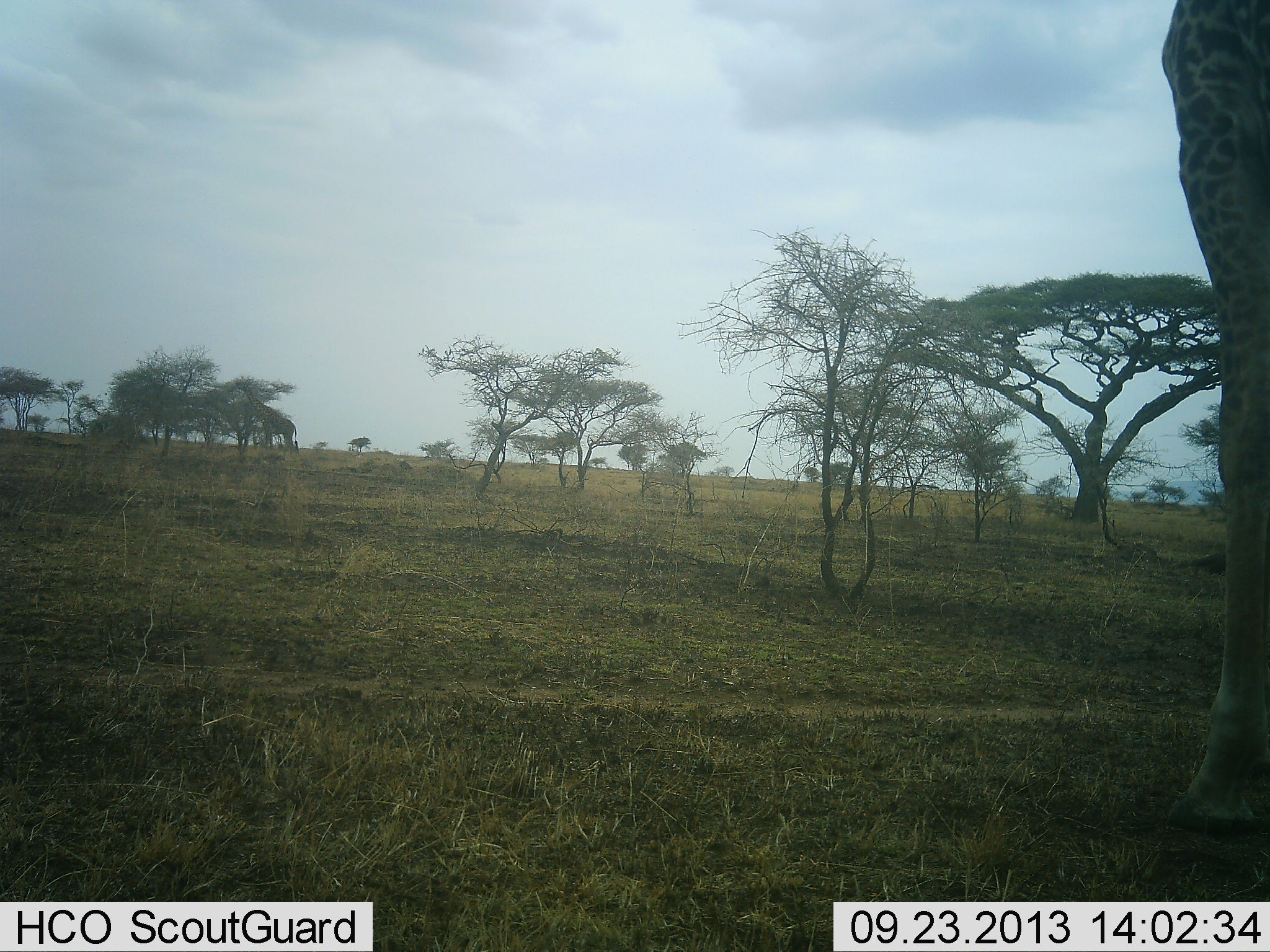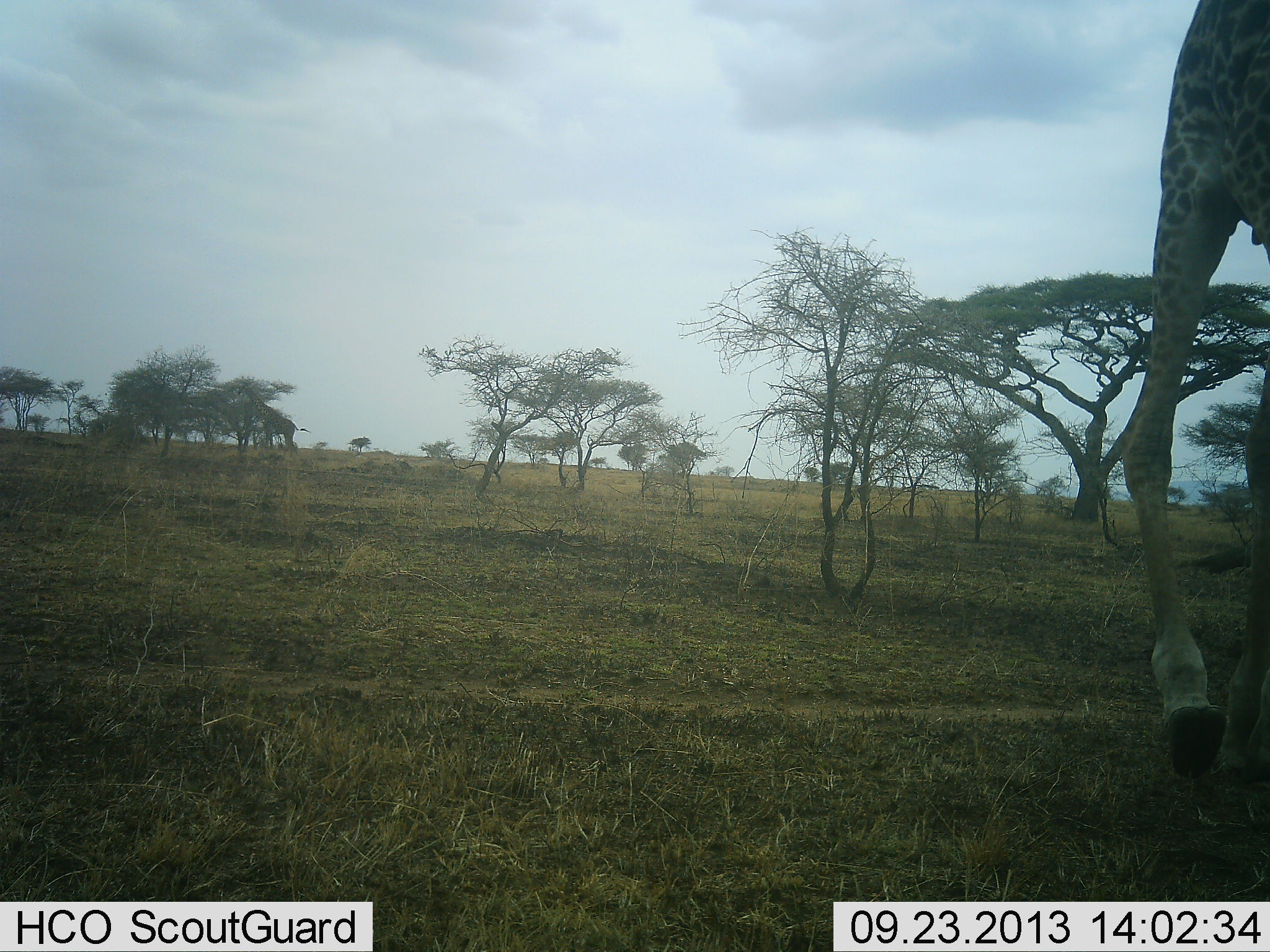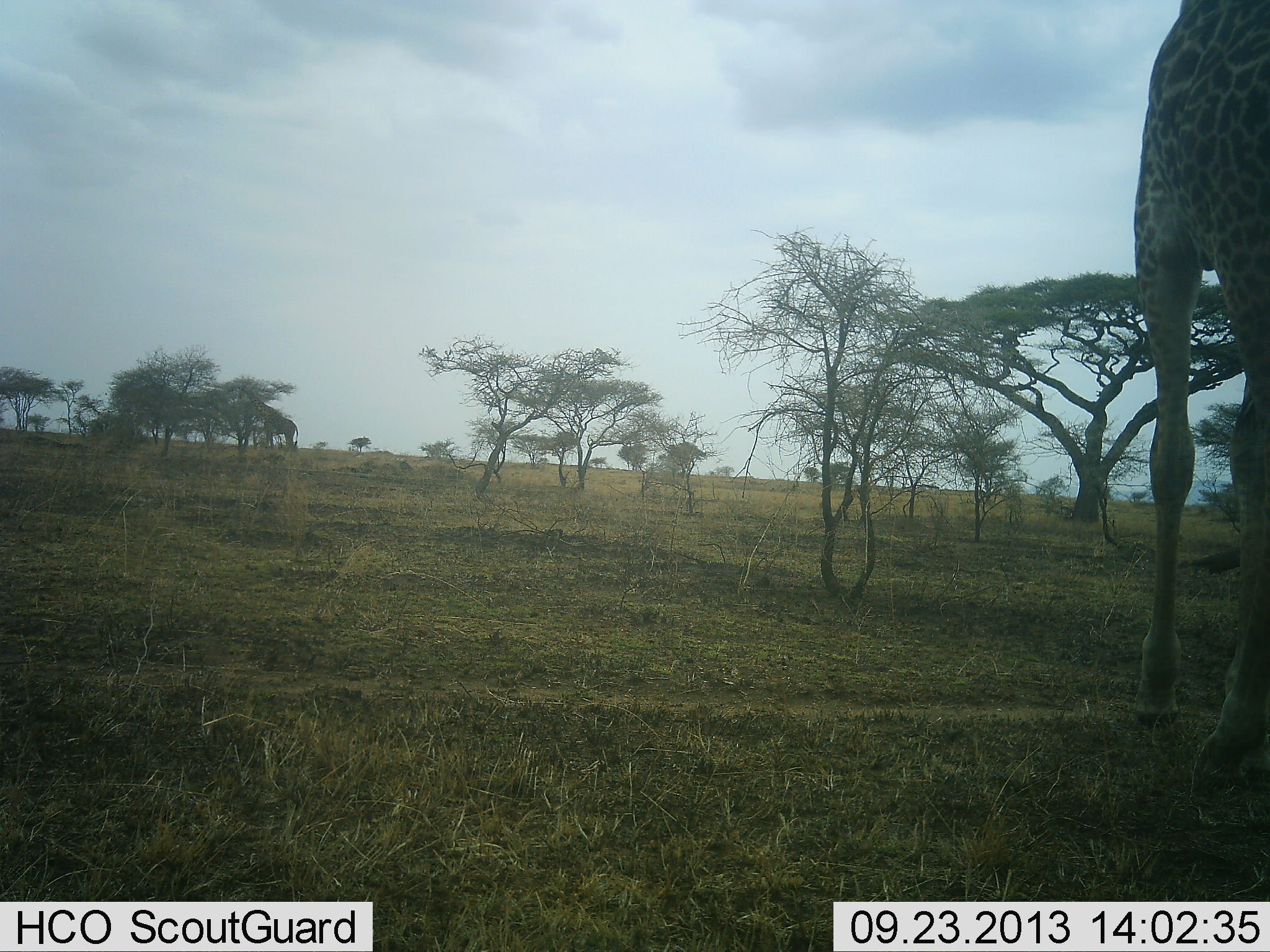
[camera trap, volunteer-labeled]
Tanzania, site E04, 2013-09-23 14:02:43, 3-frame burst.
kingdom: Animalia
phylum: Chordata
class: Mammalia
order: Artiodactyla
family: Giraffidae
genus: Giraffa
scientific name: Giraffa camelopardalis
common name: giraffe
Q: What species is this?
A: Giraffe (Giraffa camelopardalis).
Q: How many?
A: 1.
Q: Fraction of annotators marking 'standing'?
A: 10%.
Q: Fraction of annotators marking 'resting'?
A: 0%.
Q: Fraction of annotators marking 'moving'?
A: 90%.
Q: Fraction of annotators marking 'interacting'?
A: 0%.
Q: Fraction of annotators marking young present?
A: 0%.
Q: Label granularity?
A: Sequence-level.